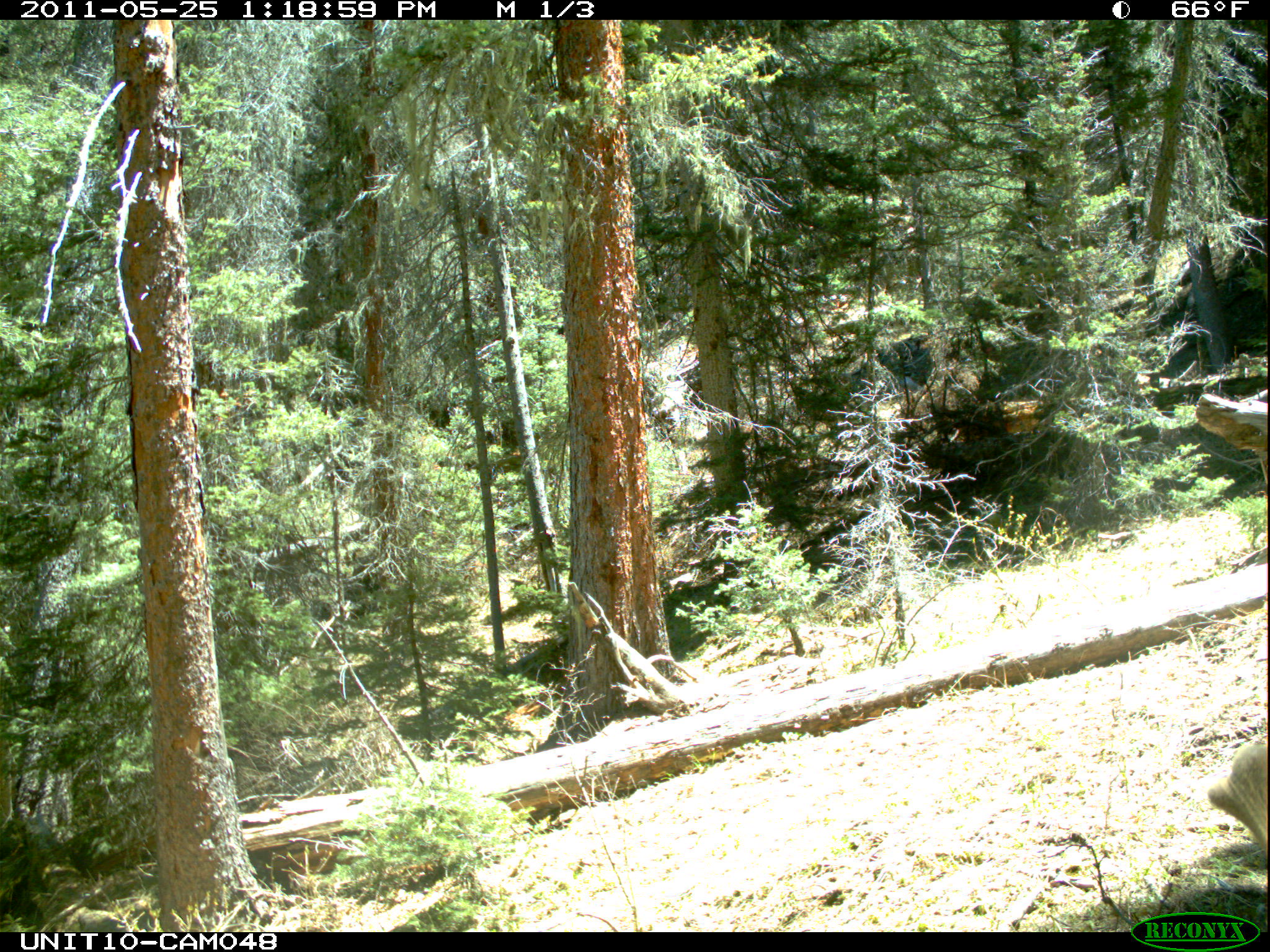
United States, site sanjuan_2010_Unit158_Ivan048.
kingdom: Animalia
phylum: Chordata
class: Mammalia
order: Artiodactyla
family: Cervidae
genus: Cervus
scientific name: Cervus elaphus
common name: red deer